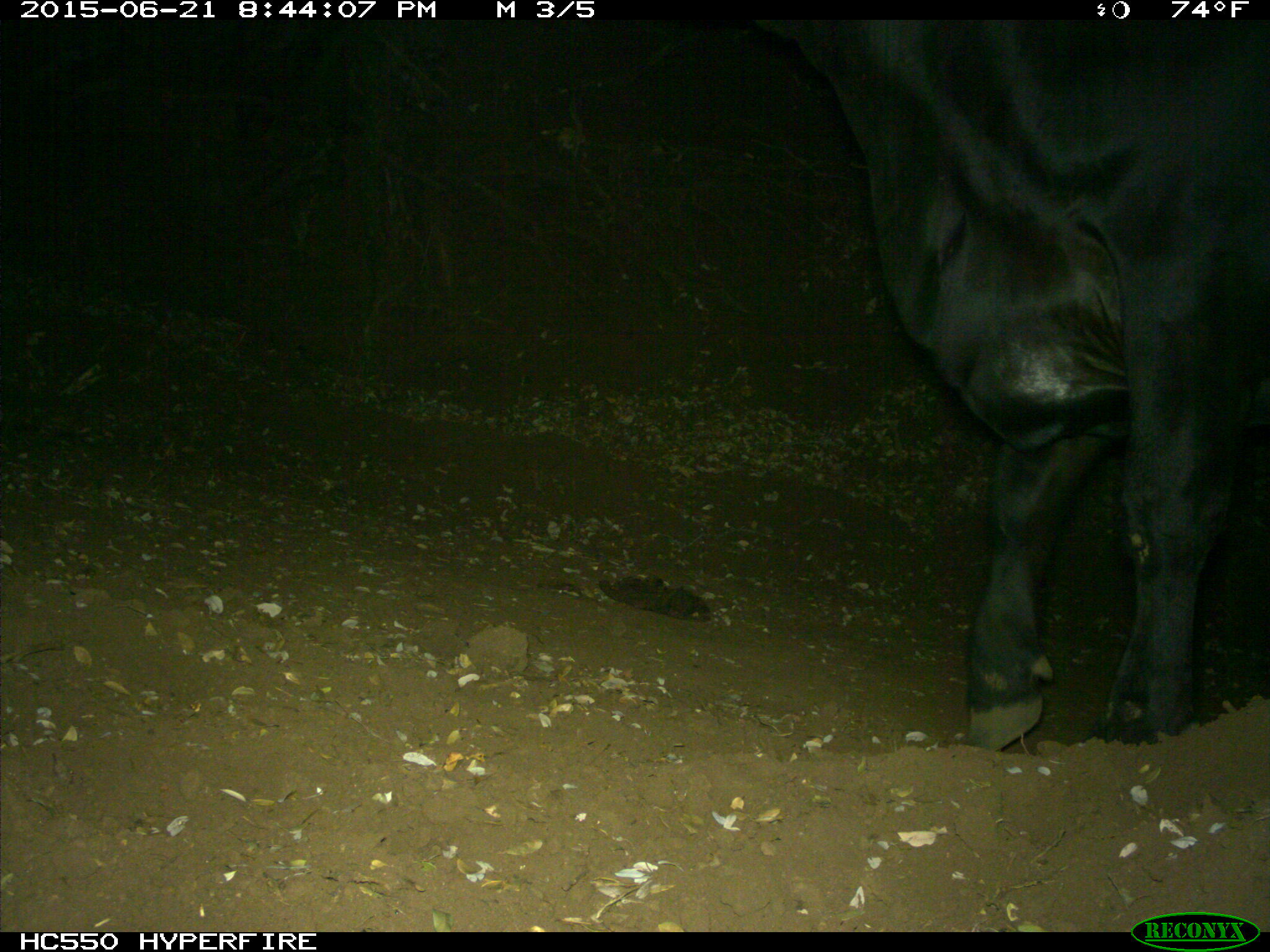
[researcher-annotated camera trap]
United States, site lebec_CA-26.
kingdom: Animalia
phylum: Chordata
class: Mammalia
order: Artiodactyla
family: Bovidae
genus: Bos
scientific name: Bos taurus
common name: domestic cow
Bos taurus (domestic cow).